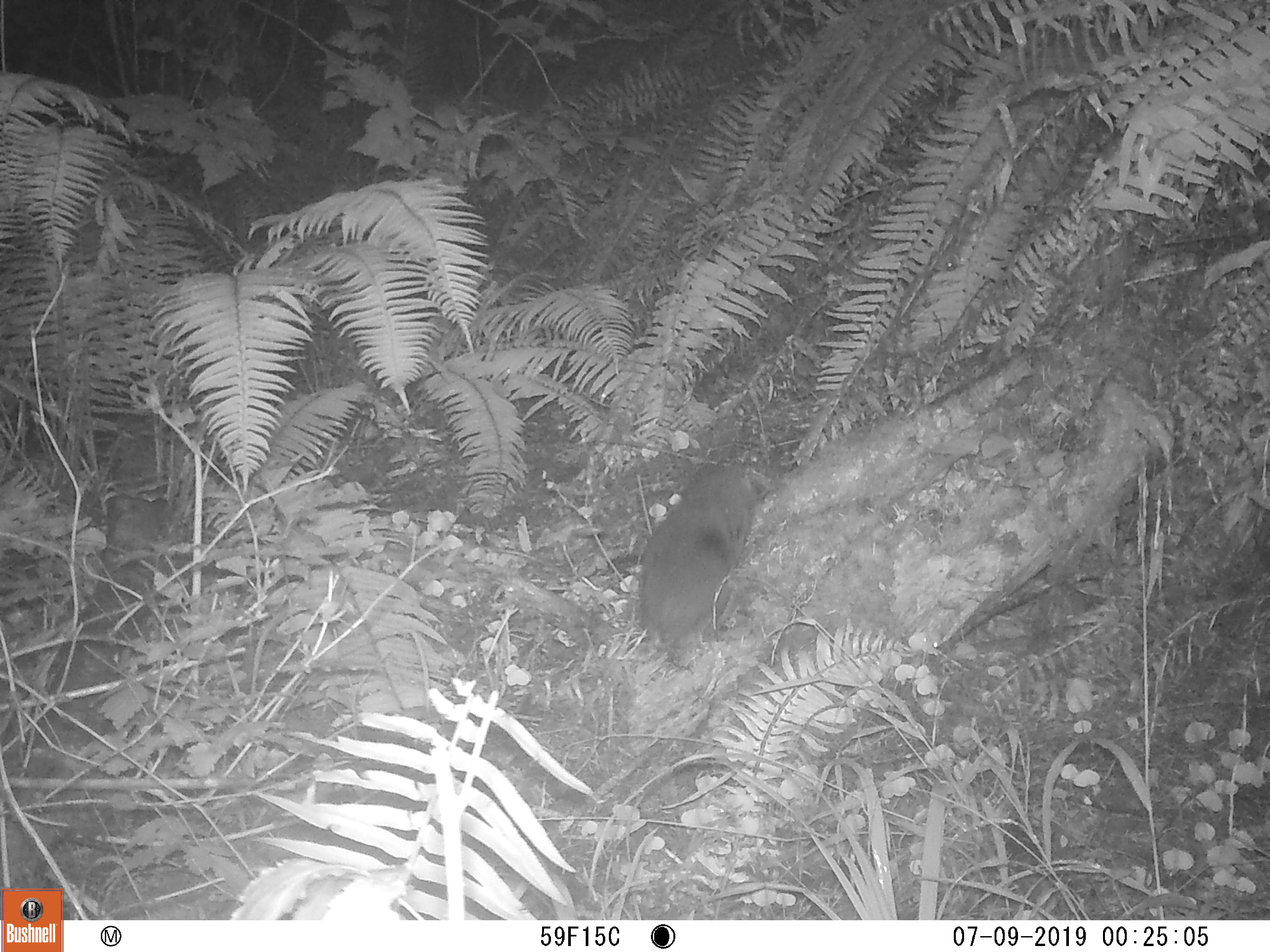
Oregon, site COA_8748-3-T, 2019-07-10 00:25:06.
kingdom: Animalia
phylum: Chordata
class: Mammalia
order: Rodentia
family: Aplodontiidae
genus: Aplodontia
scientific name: Aplodontia rufa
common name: mountain beaver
Mountain beaver (Aplodontia rufa).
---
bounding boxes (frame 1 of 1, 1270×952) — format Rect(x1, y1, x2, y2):
mountain beaver: Rect(638, 457, 764, 658)